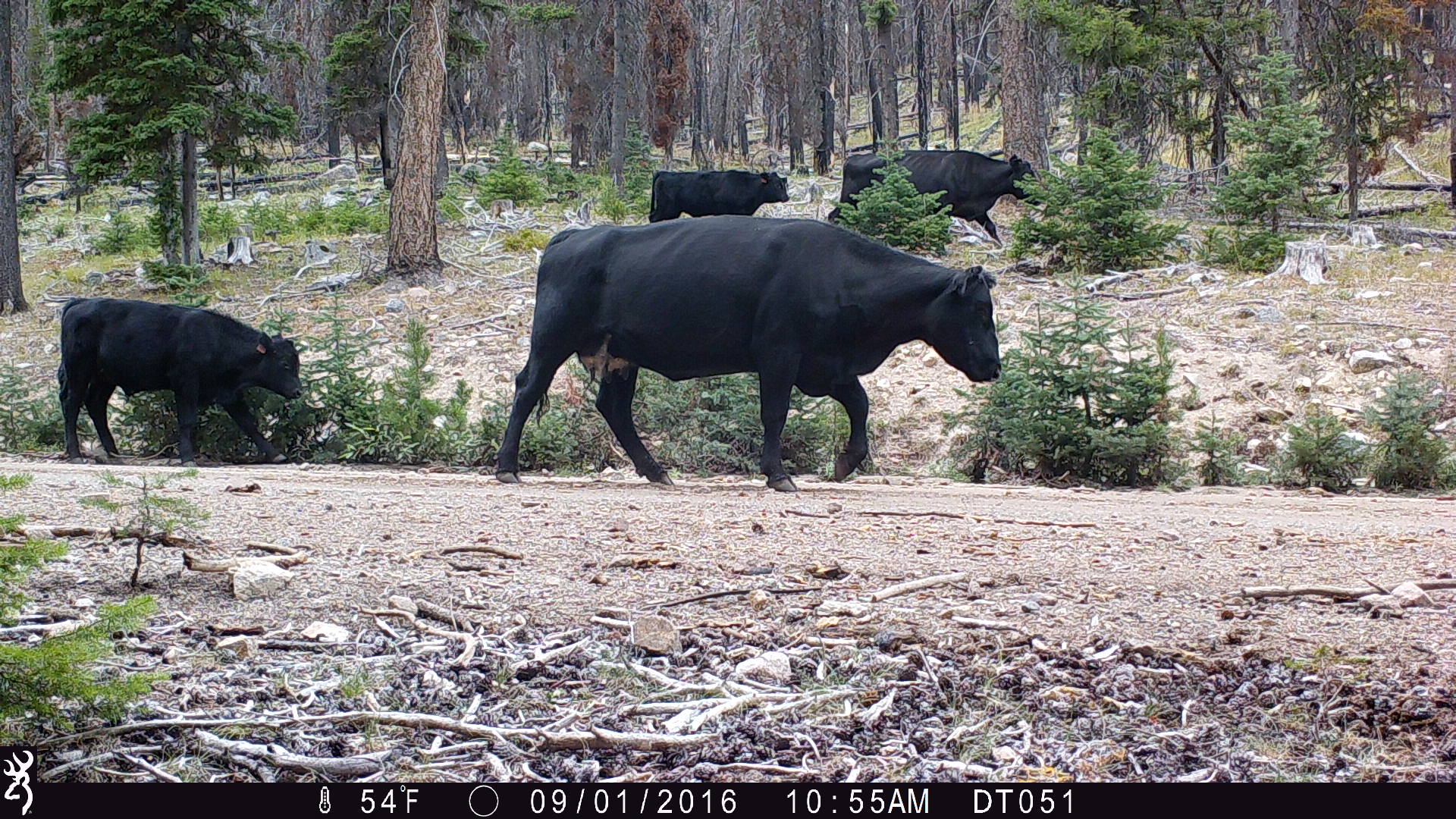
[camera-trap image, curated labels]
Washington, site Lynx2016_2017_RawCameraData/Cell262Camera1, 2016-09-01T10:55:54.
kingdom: Animalia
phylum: Chordata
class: Mammalia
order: Artiodactyla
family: Bovidae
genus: Bos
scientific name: Bos taurus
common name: domestic cattle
Domestic cattle (Bos taurus). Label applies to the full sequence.